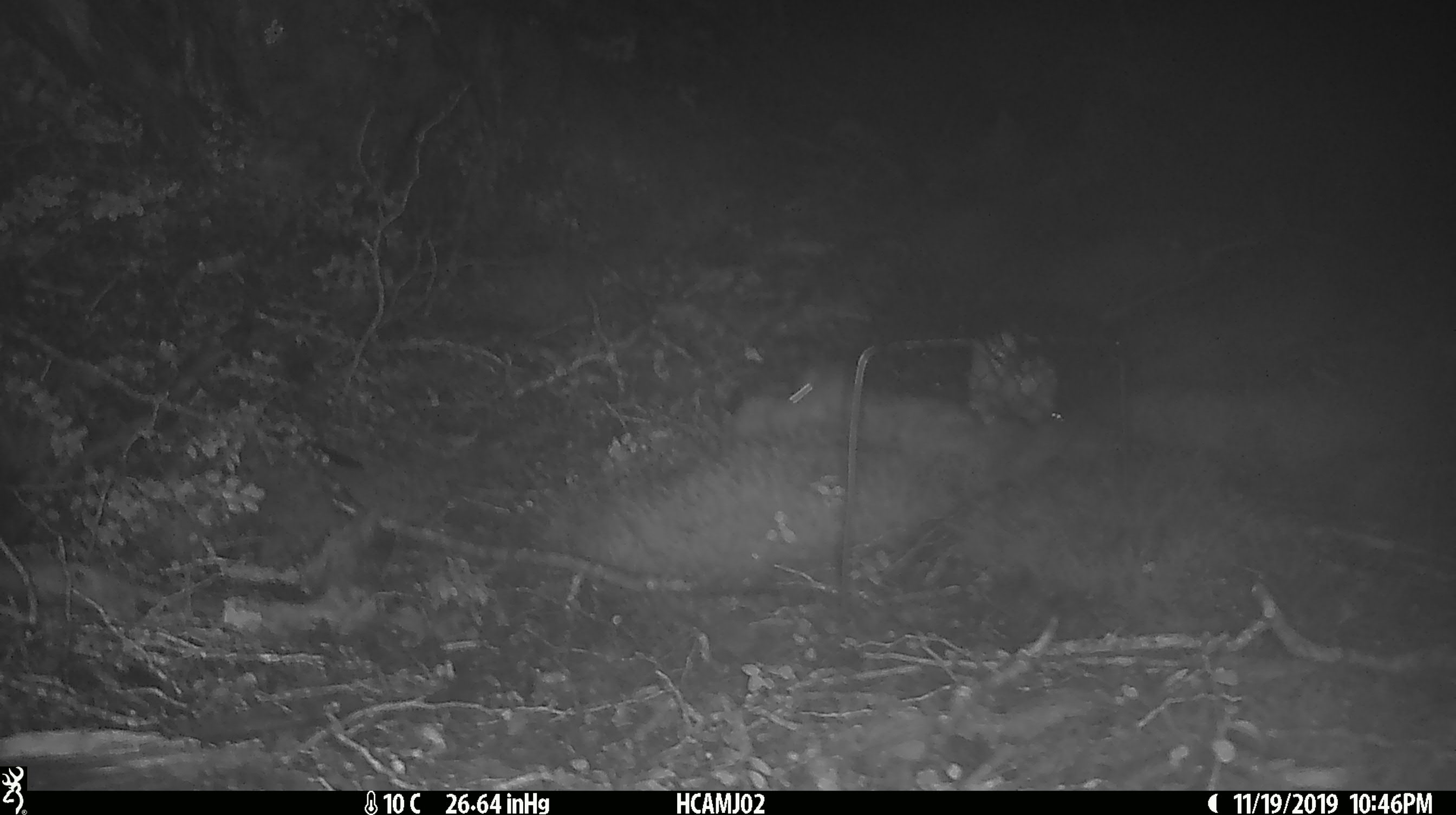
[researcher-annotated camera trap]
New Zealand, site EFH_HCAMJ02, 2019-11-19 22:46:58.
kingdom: Animalia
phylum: Chordata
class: Mammalia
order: Rodentia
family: Muridae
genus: Mus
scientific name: Mus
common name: mouse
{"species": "mouse (Mus)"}